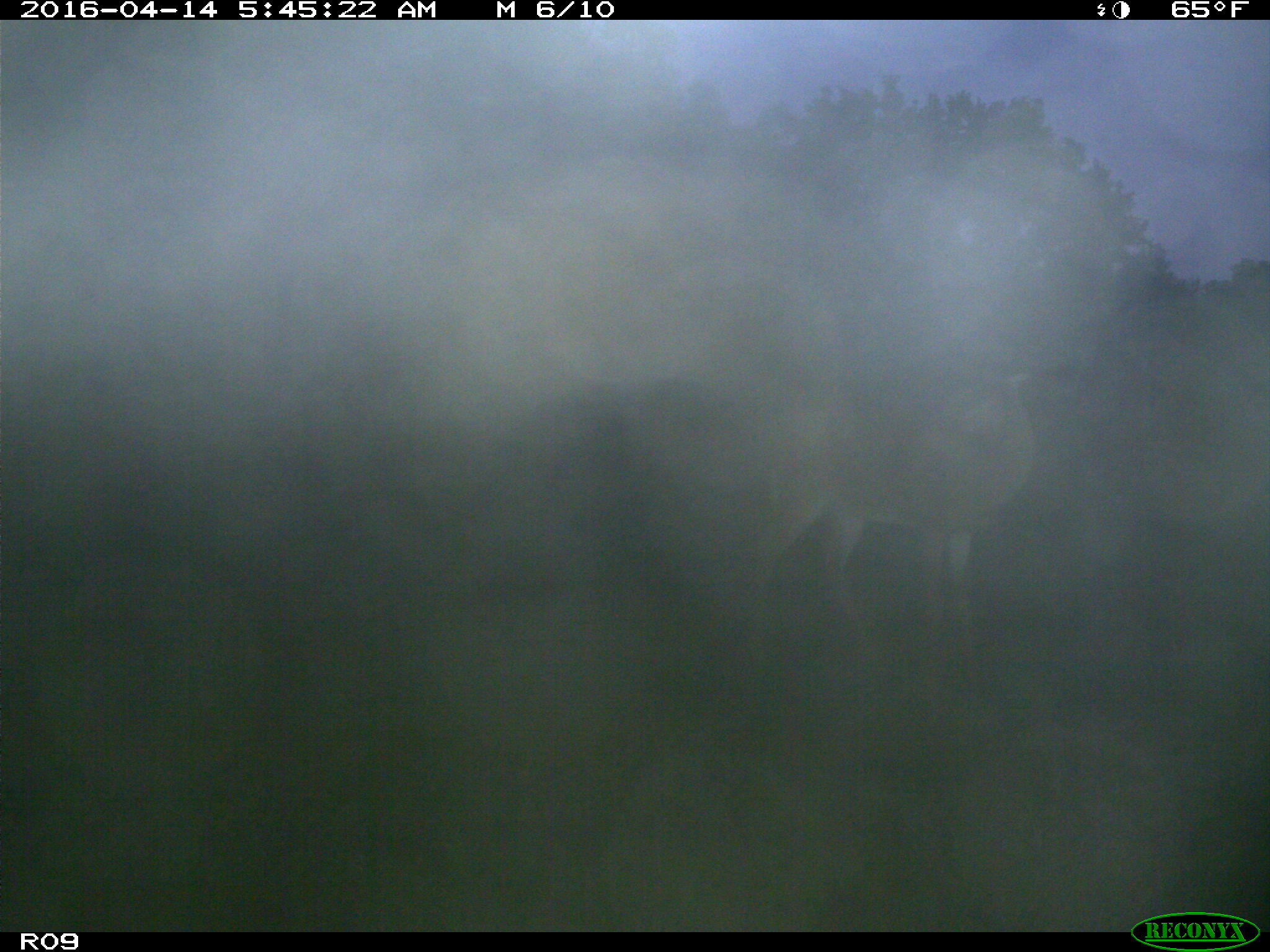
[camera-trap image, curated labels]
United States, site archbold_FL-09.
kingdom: Animalia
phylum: Chordata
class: Mammalia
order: Artiodactyla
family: Cervidae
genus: Odocoileus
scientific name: Odocoileus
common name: deer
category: unidentified deer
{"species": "unidentified deer (deer) (Odocoileus)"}